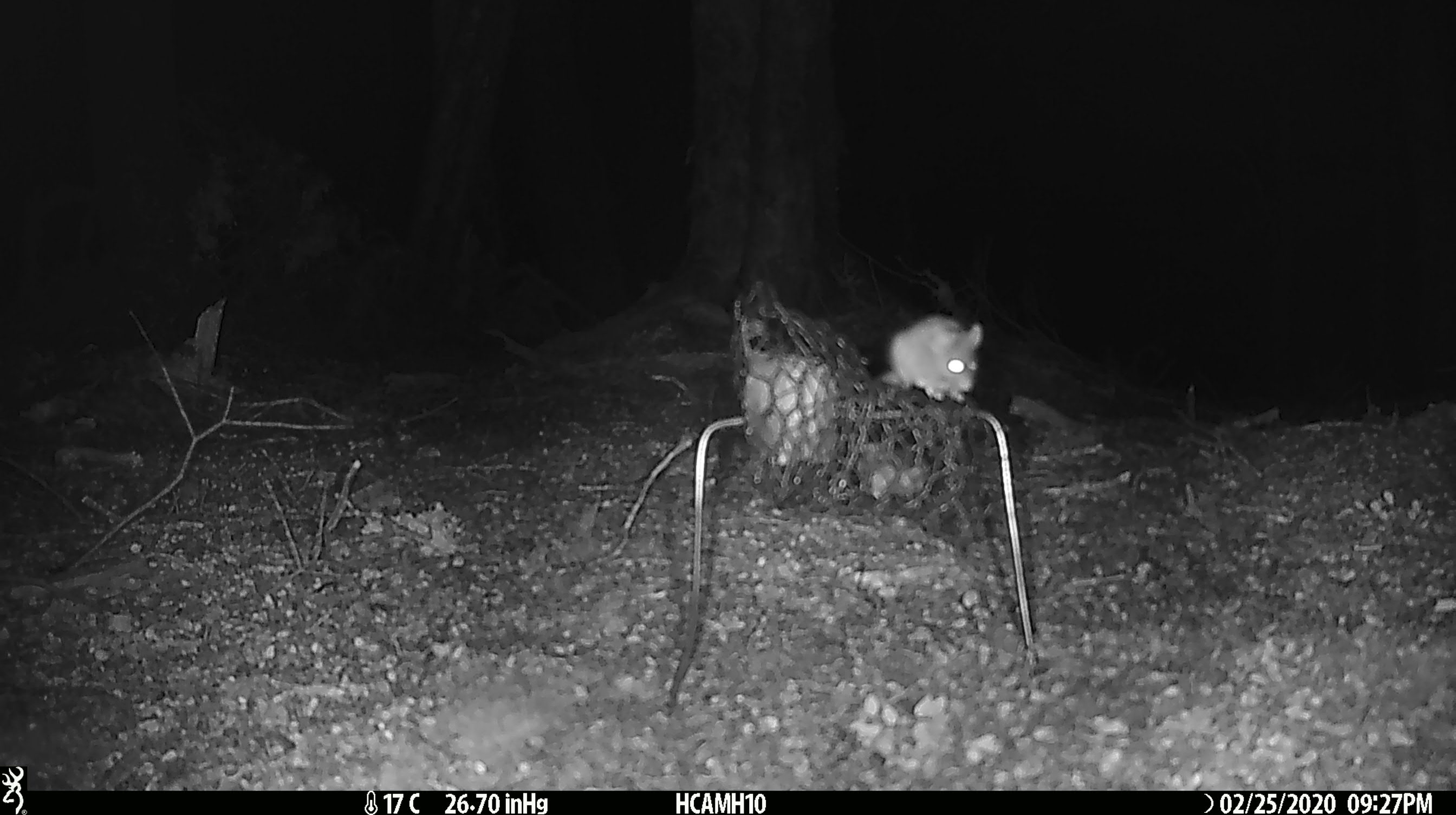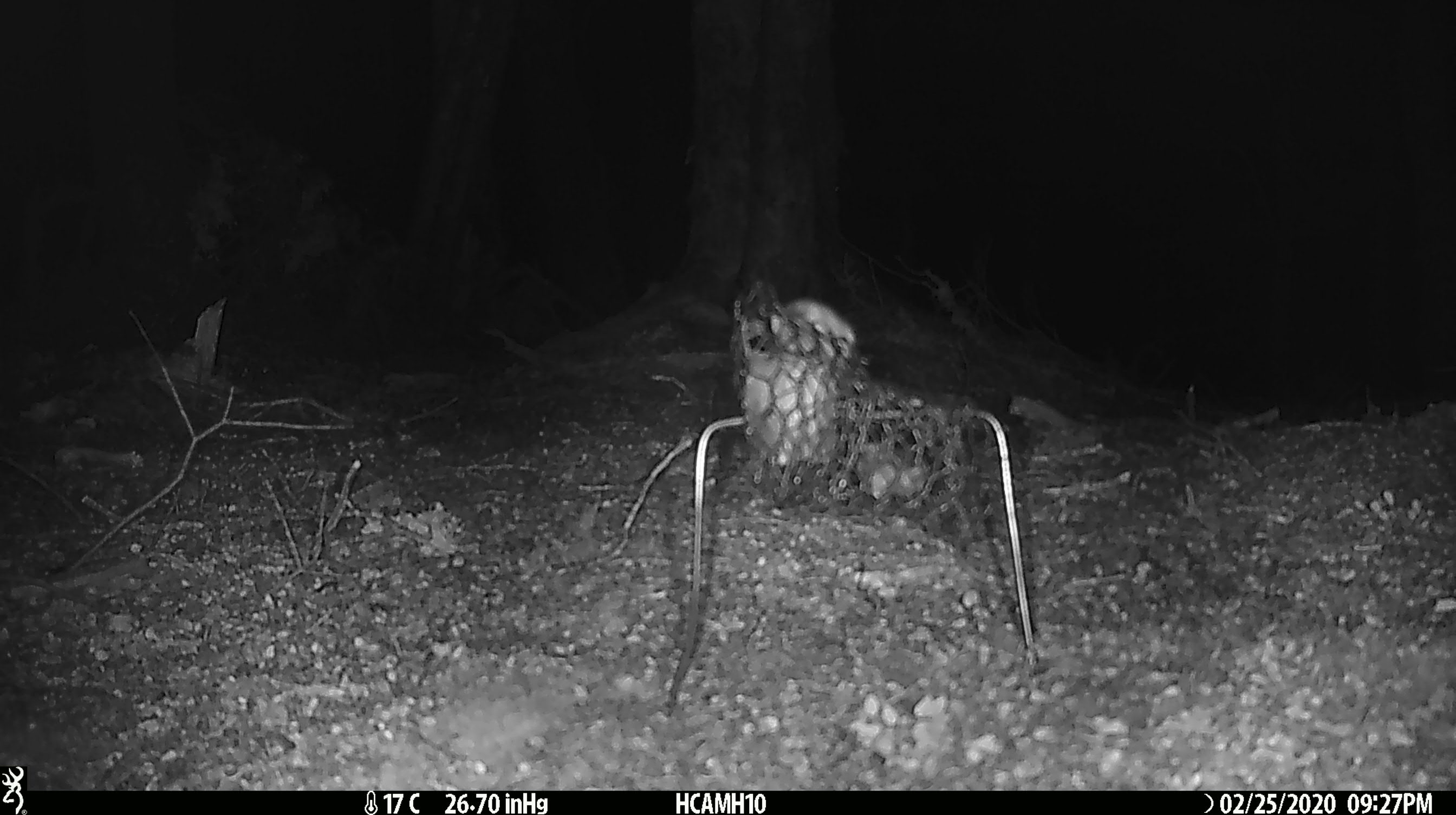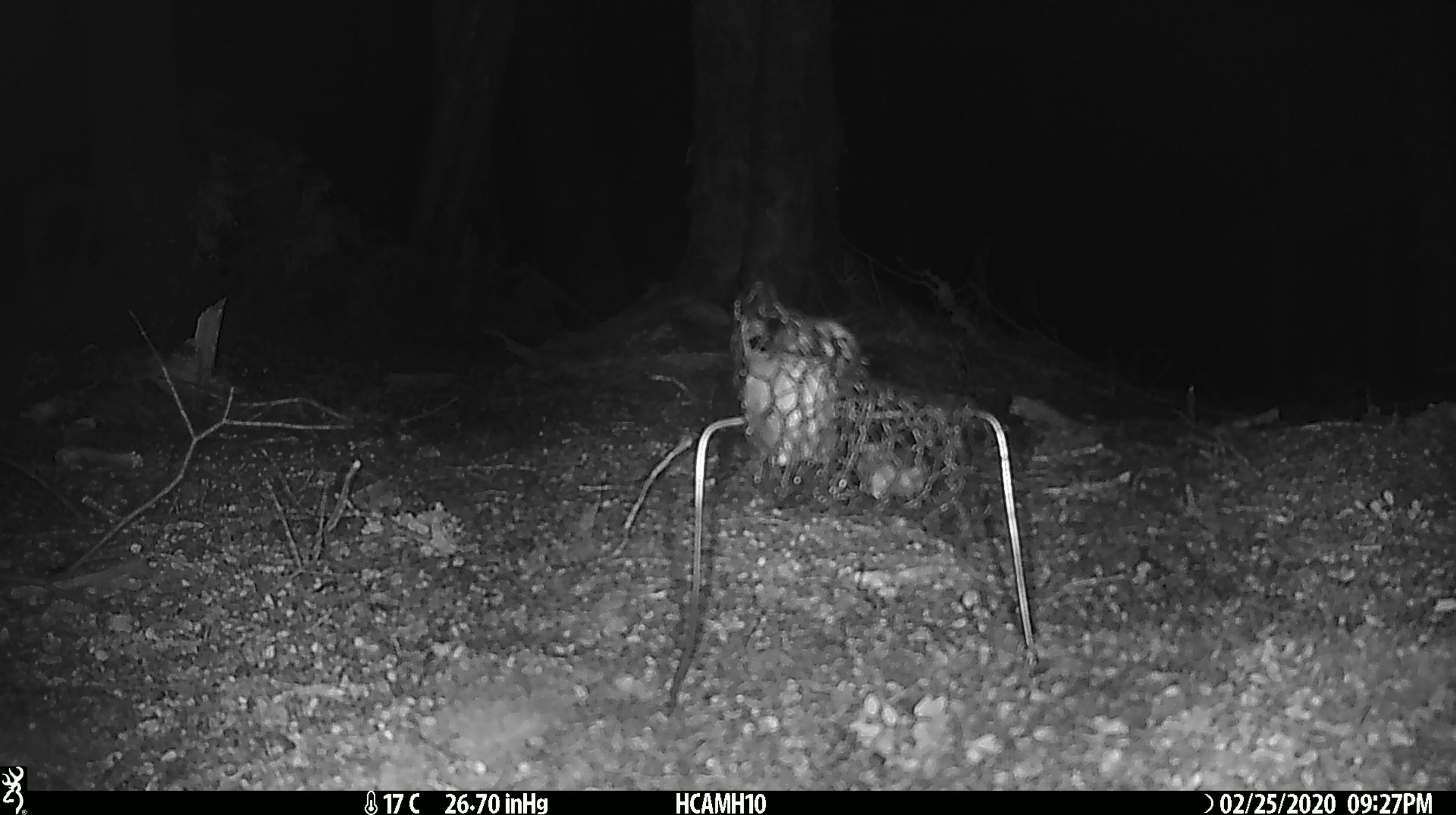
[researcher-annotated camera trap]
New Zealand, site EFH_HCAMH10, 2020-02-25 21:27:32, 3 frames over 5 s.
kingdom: Animalia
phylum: Chordata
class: Mammalia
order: Rodentia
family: Muridae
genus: Mus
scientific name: Mus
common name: mouse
Mouse (Mus).